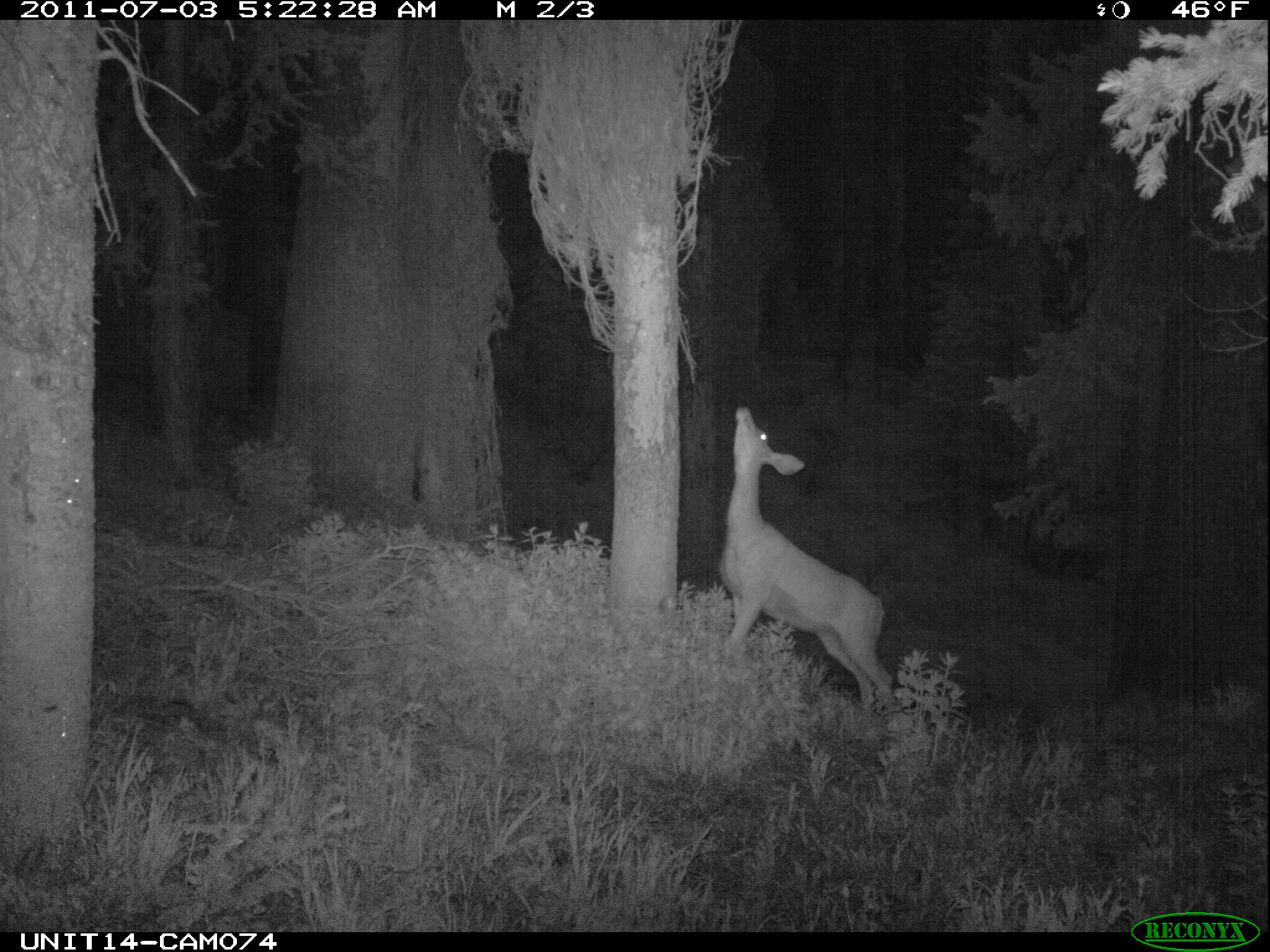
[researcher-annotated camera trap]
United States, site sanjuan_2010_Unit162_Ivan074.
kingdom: Animalia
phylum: Chordata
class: Mammalia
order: Artiodactyla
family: Cervidae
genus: Odocoileus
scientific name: Odocoileus hemionus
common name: mule deer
Odocoileus hemionus (mule deer).